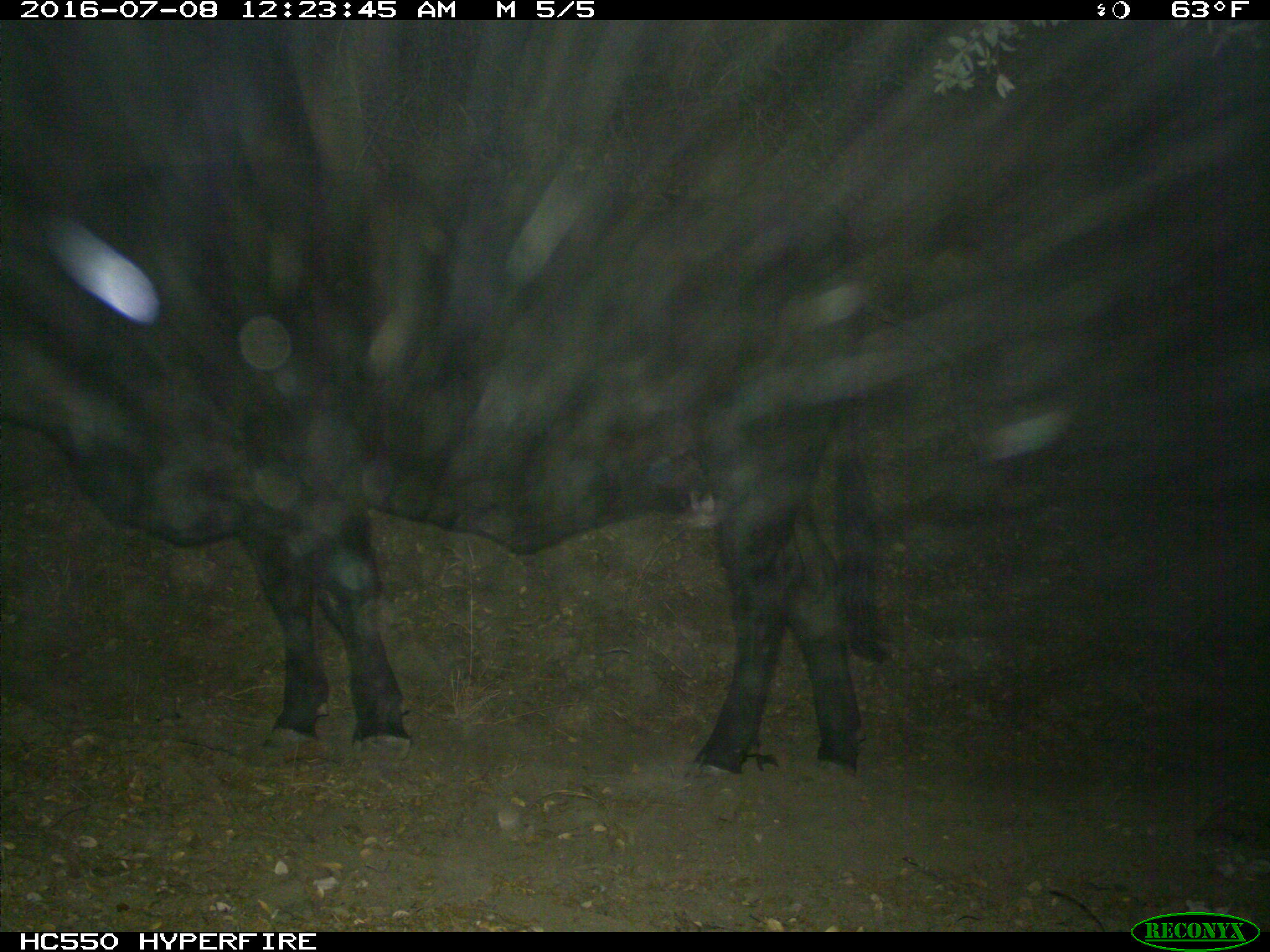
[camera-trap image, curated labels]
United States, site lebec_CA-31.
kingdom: Animalia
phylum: Chordata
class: Mammalia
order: Artiodactyla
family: Bovidae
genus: Bos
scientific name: Bos taurus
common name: domestic cow